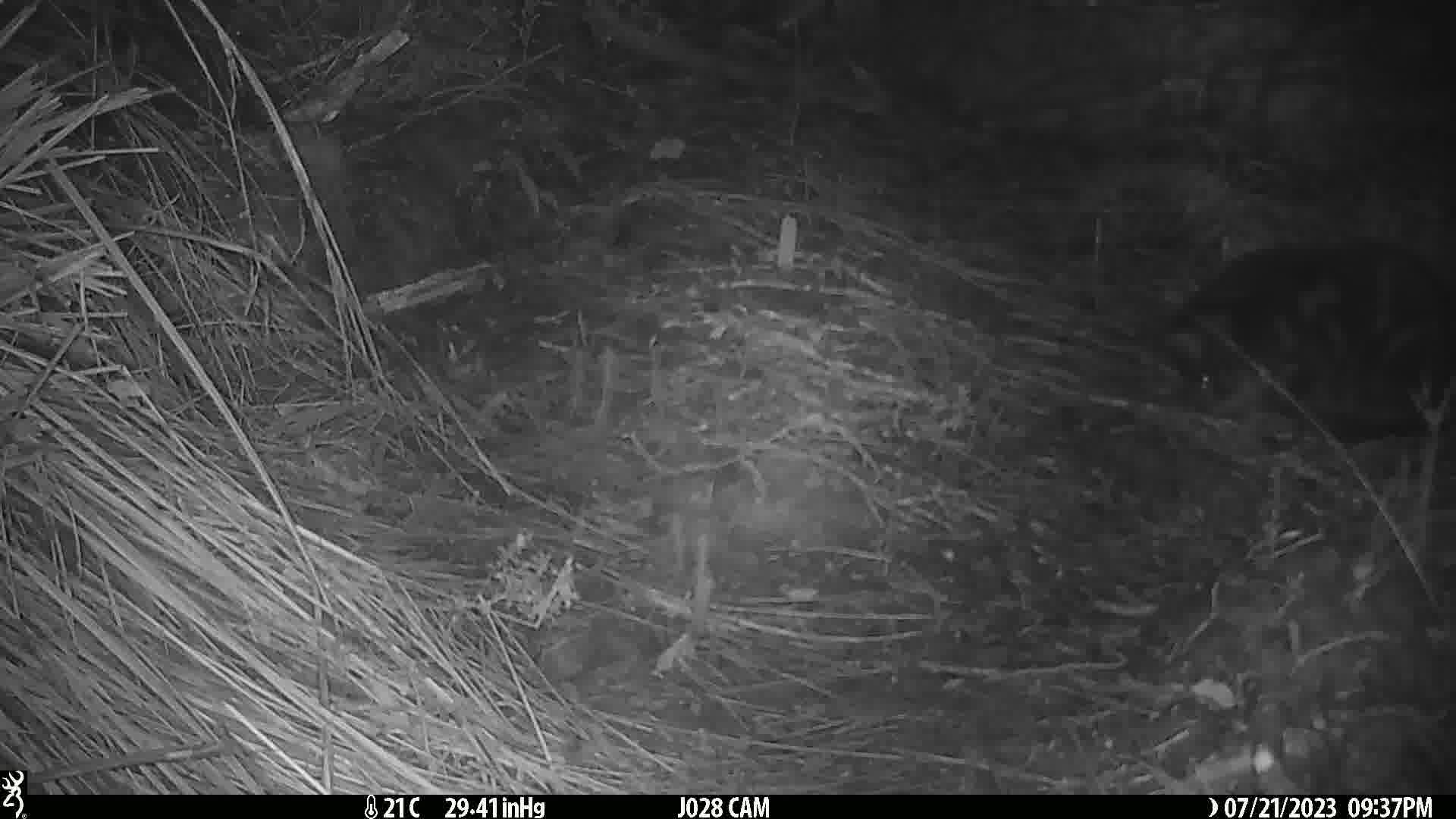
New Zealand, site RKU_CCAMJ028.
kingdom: Animalia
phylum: Chordata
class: Mammalia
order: Carnivora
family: Felidae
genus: Felis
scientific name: Felis catus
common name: domestic cat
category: cat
Cat (domestic cat) (Felis catus).